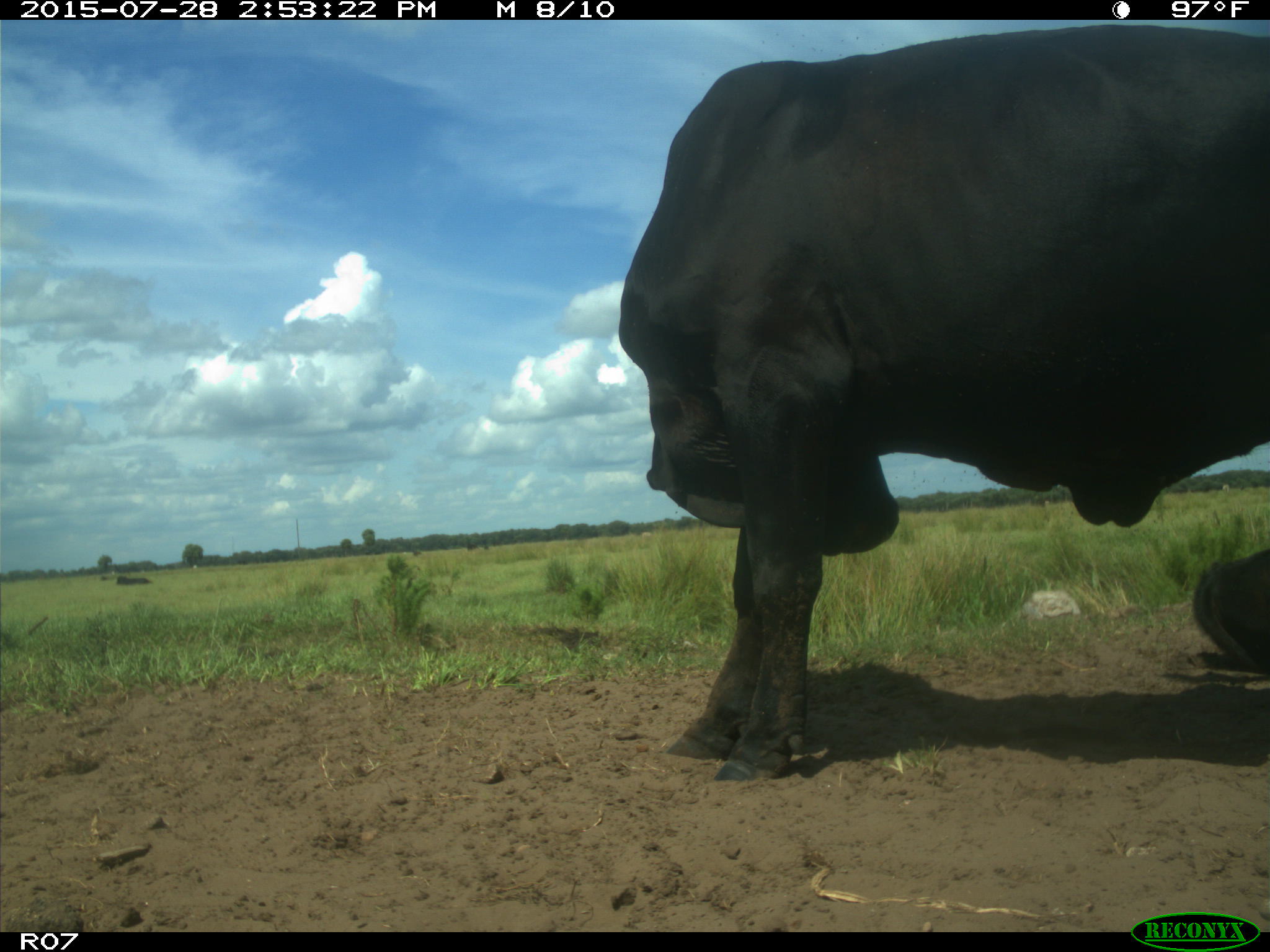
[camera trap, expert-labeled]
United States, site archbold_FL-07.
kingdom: Animalia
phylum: Chordata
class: Mammalia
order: Artiodactyla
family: Bovidae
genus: Bos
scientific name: Bos taurus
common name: domestic cow